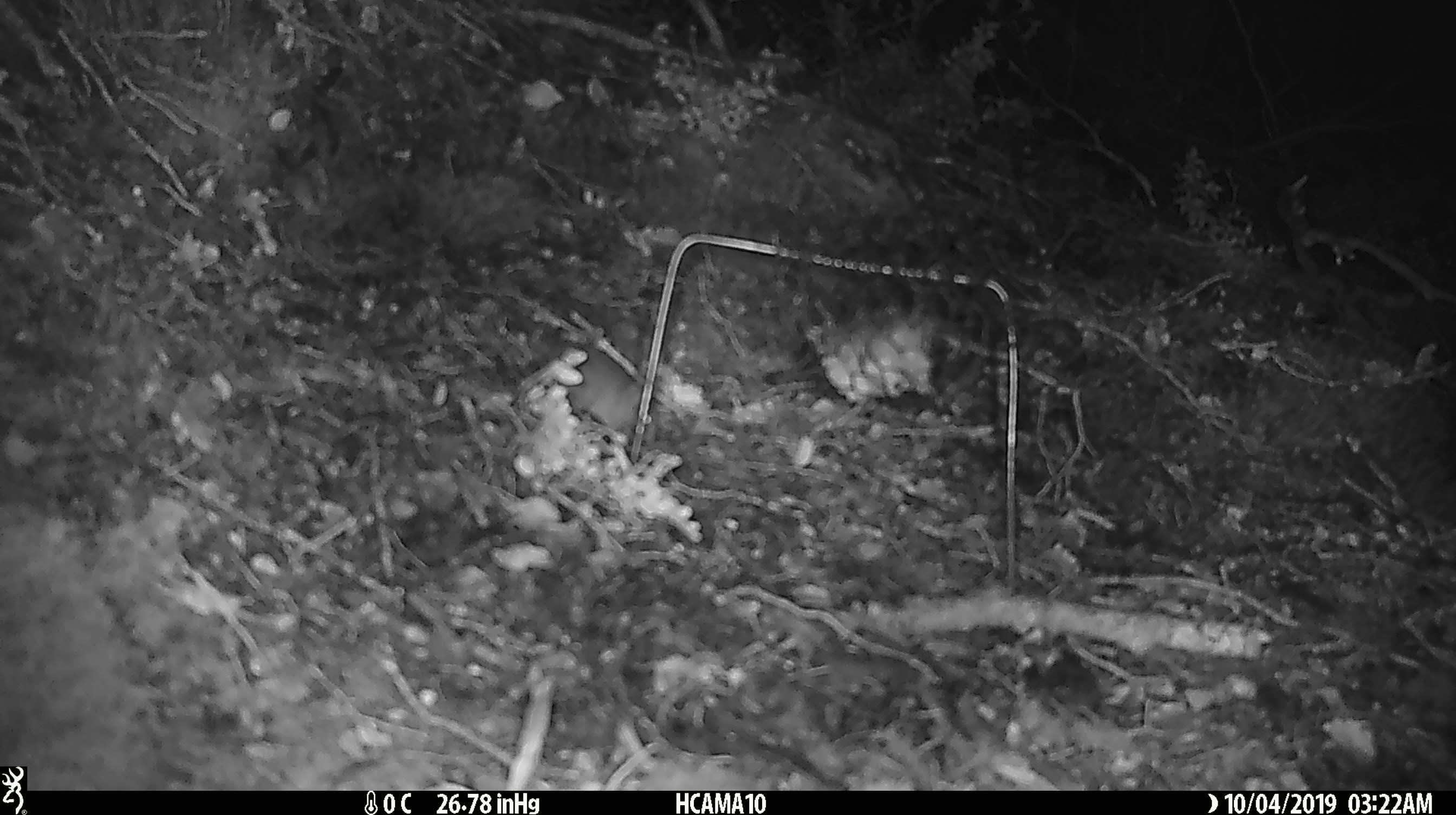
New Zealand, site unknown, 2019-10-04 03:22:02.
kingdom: Animalia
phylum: Chordata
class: Mammalia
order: Rodentia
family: Muridae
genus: Mus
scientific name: Mus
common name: mouse